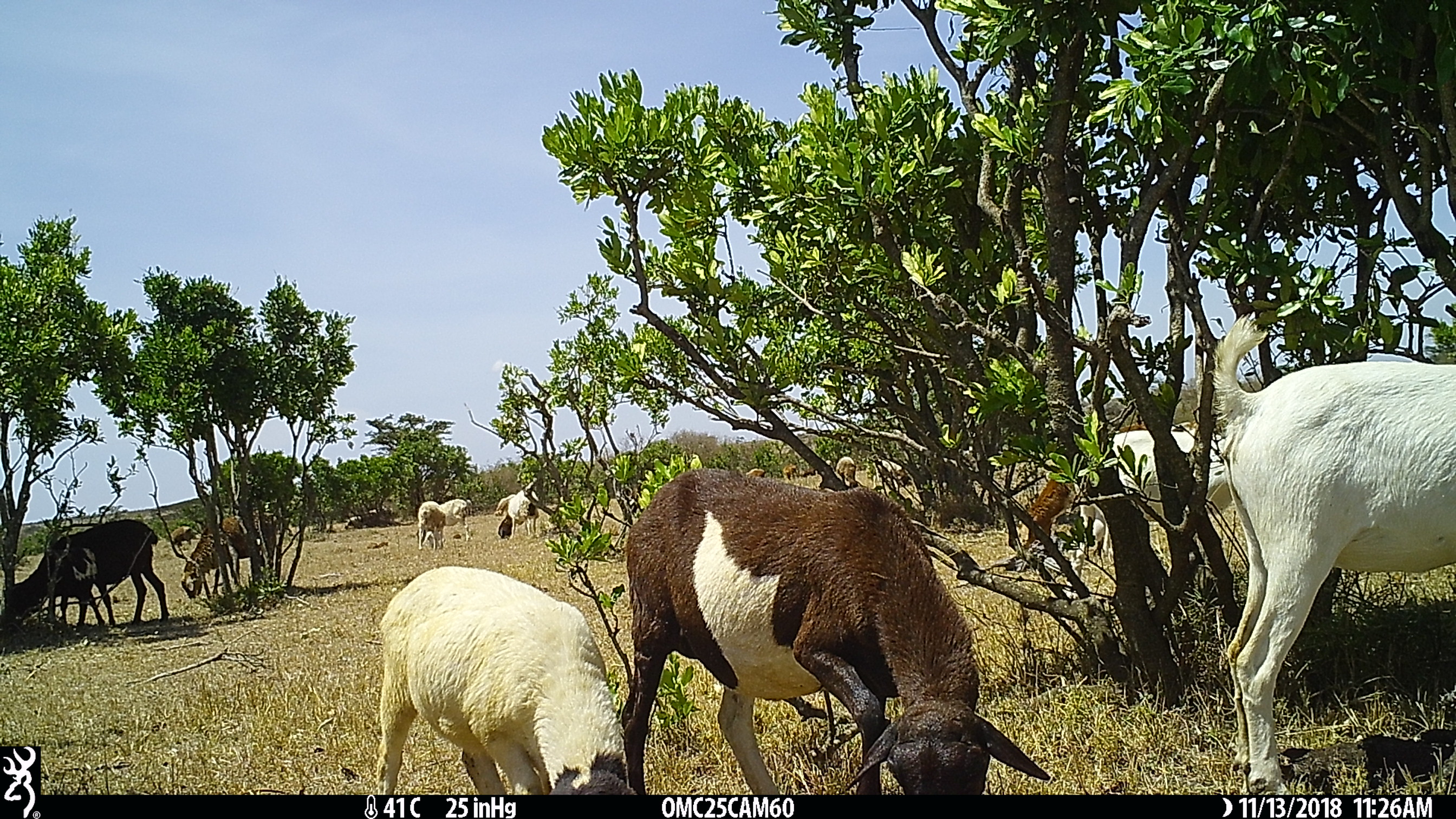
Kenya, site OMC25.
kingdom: Animalia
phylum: Chordata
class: Mammalia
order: Artiodactyla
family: Bovidae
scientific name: Bovidae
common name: sheep or goat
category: shoat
Shoat (sheep or goat) (Bovidae).